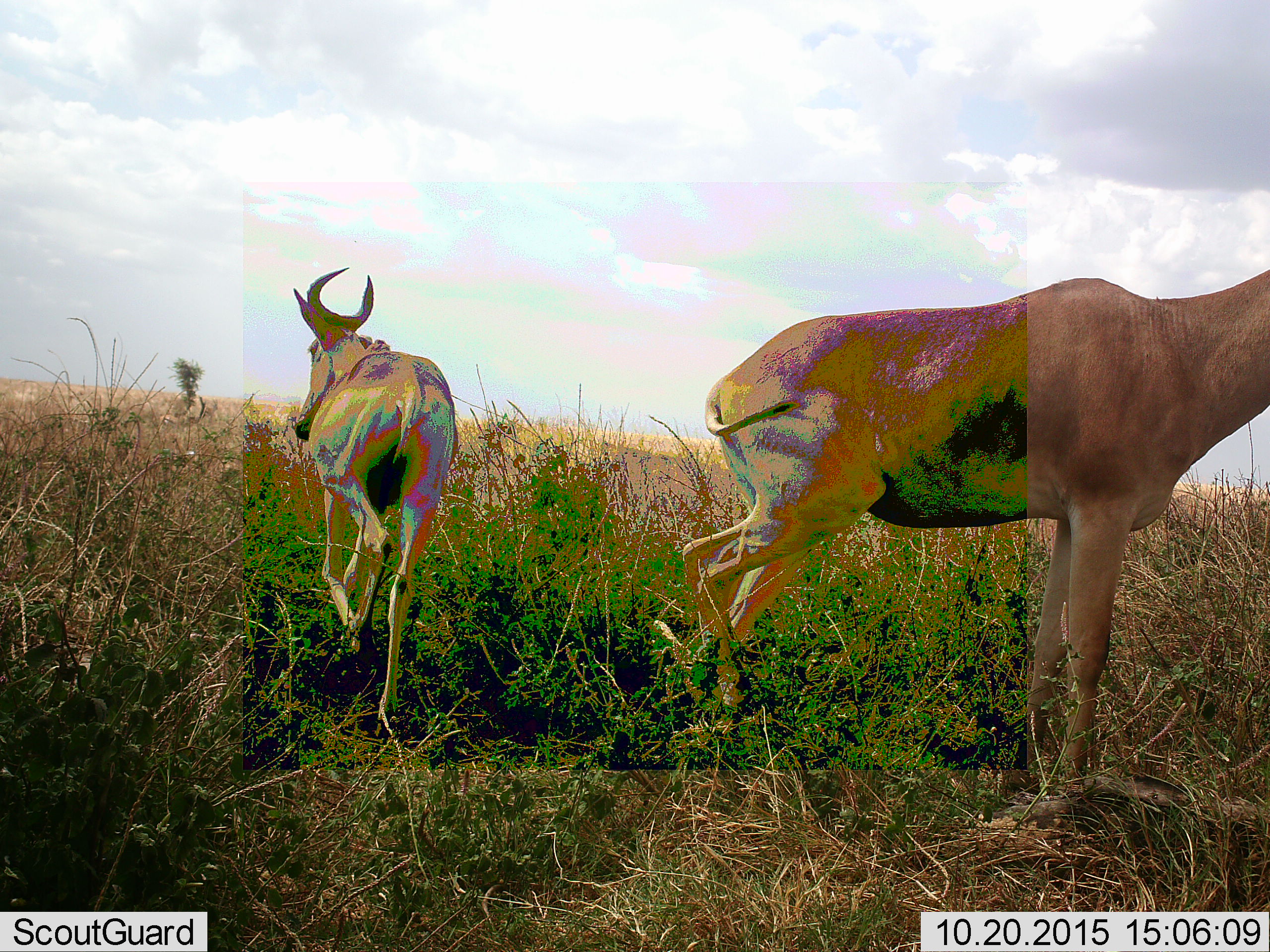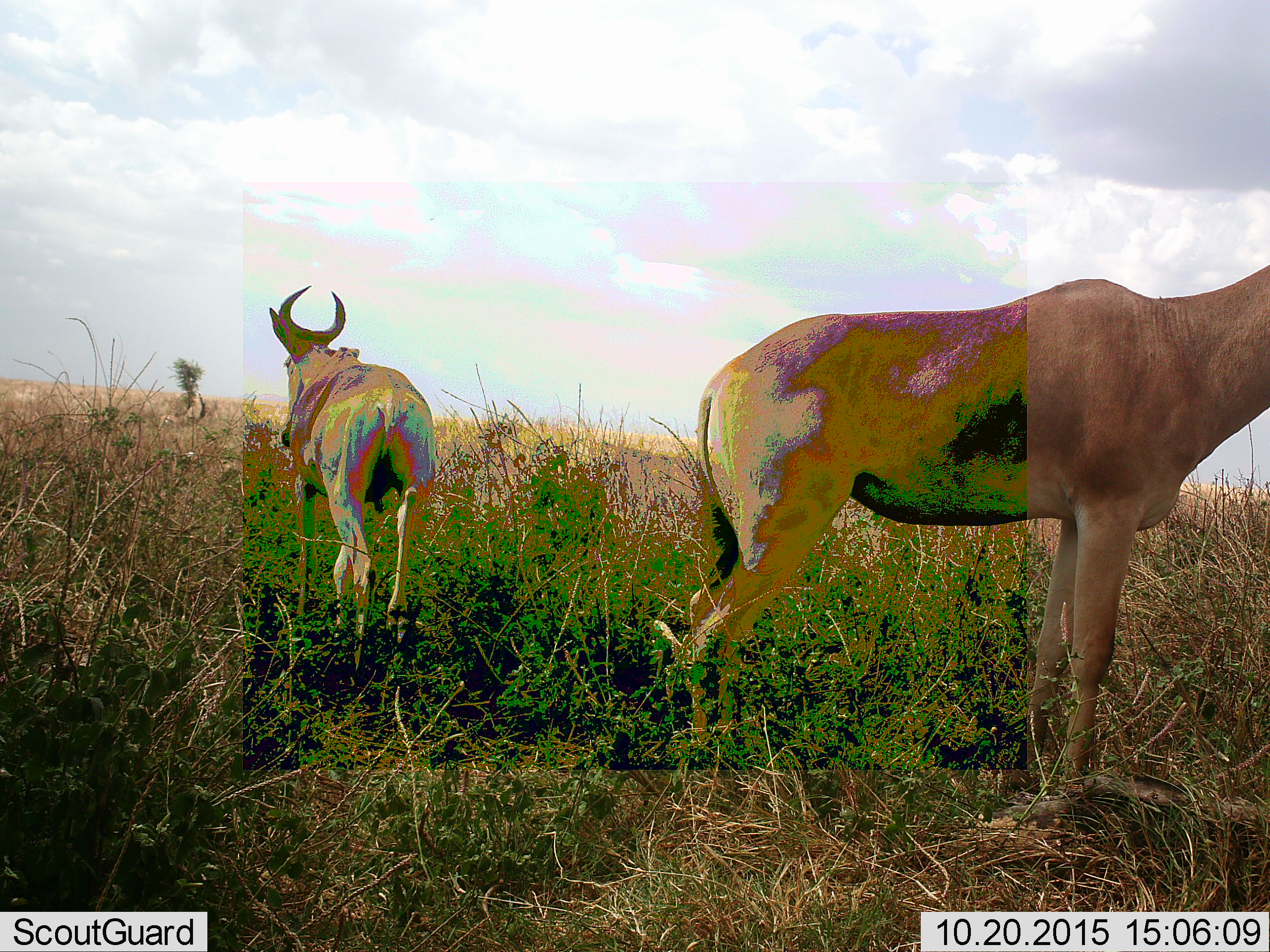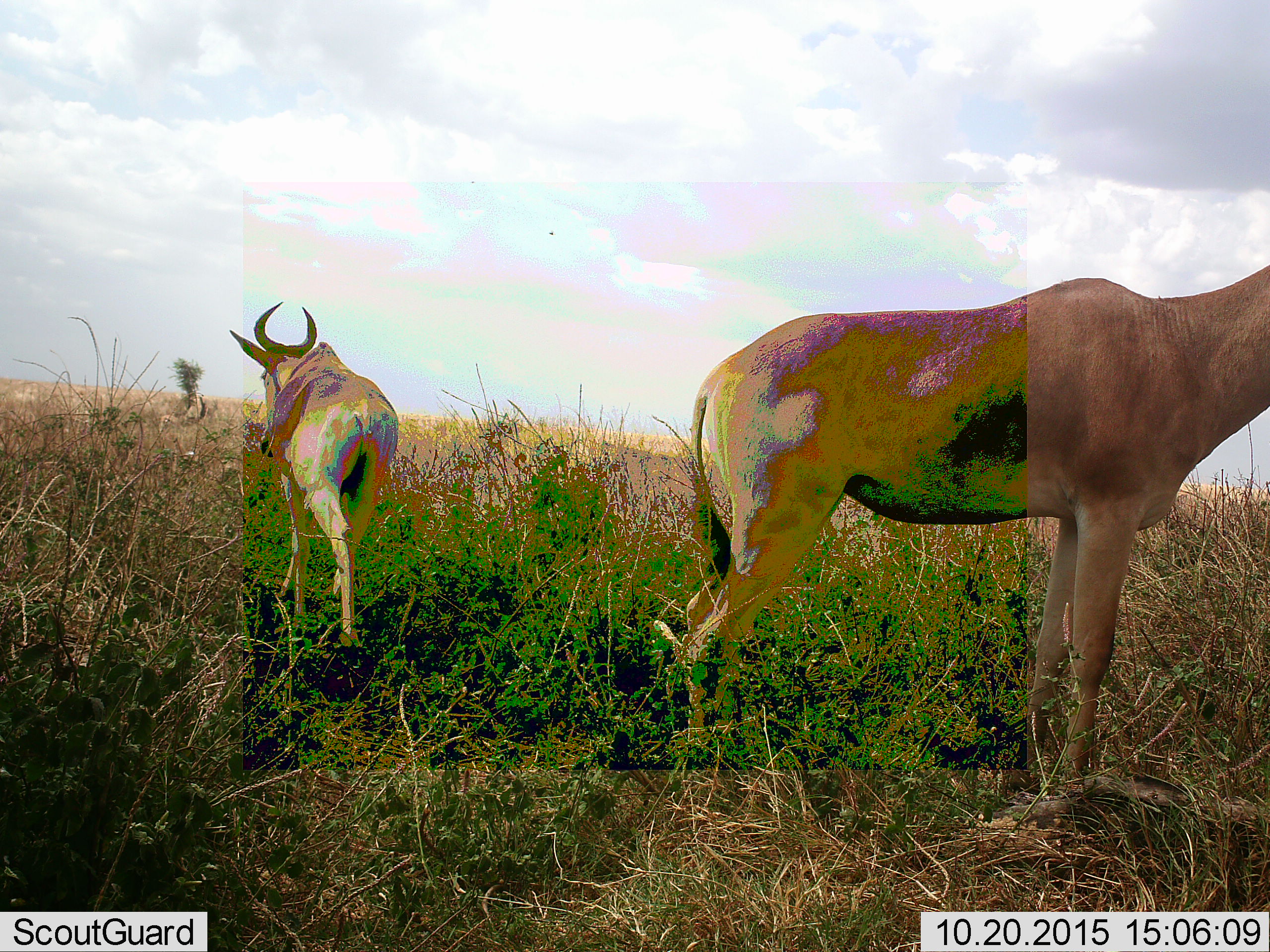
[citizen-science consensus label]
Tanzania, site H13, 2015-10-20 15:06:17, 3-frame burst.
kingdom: Animalia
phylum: Chordata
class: Mammalia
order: Artiodactyla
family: Bovidae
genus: Alcelaphus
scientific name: Alcelaphus buselaphus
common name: hartebeest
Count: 2.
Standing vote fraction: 75%.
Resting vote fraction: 0%.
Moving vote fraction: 62%.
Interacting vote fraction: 0%.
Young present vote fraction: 0%.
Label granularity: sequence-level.